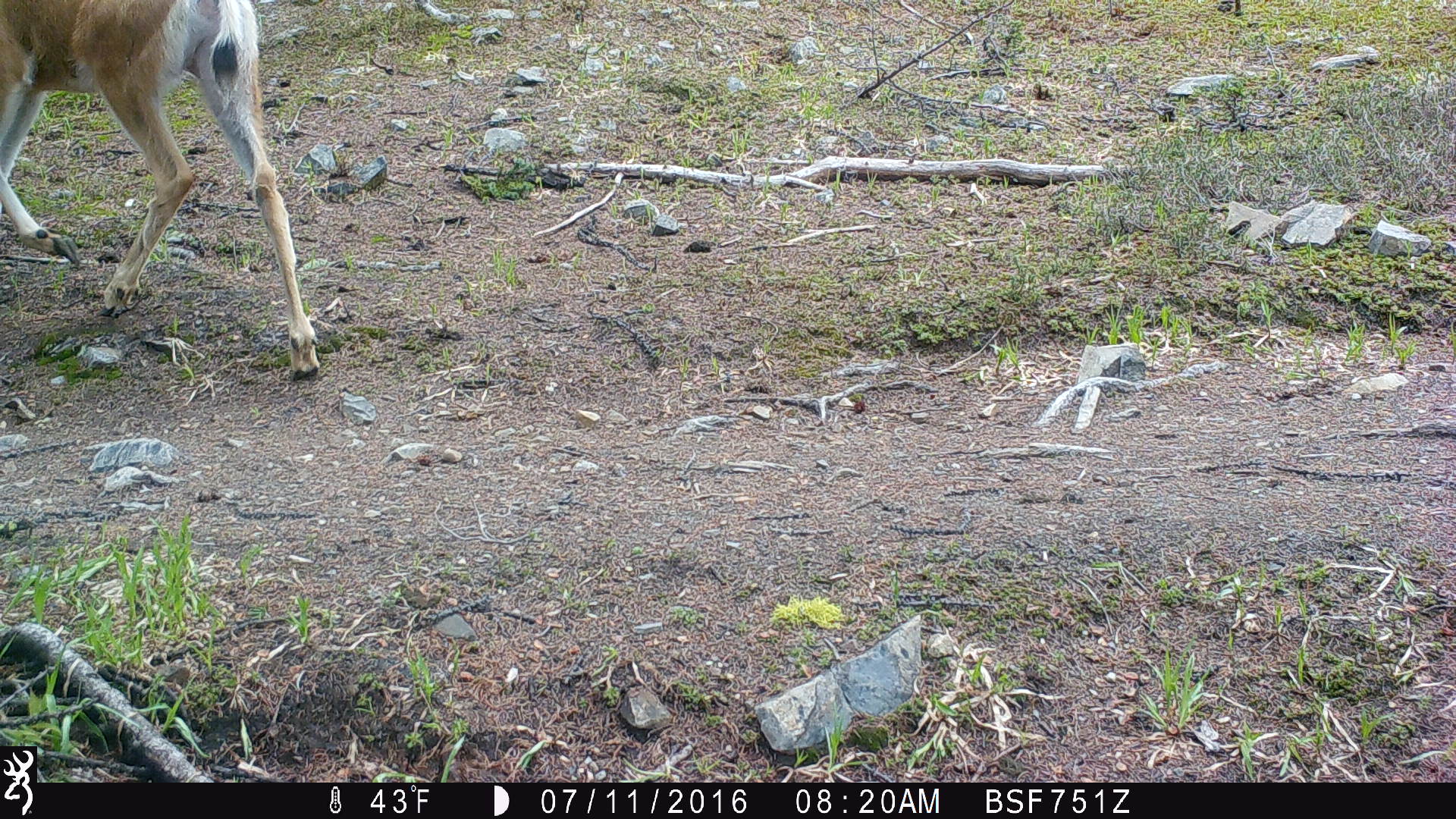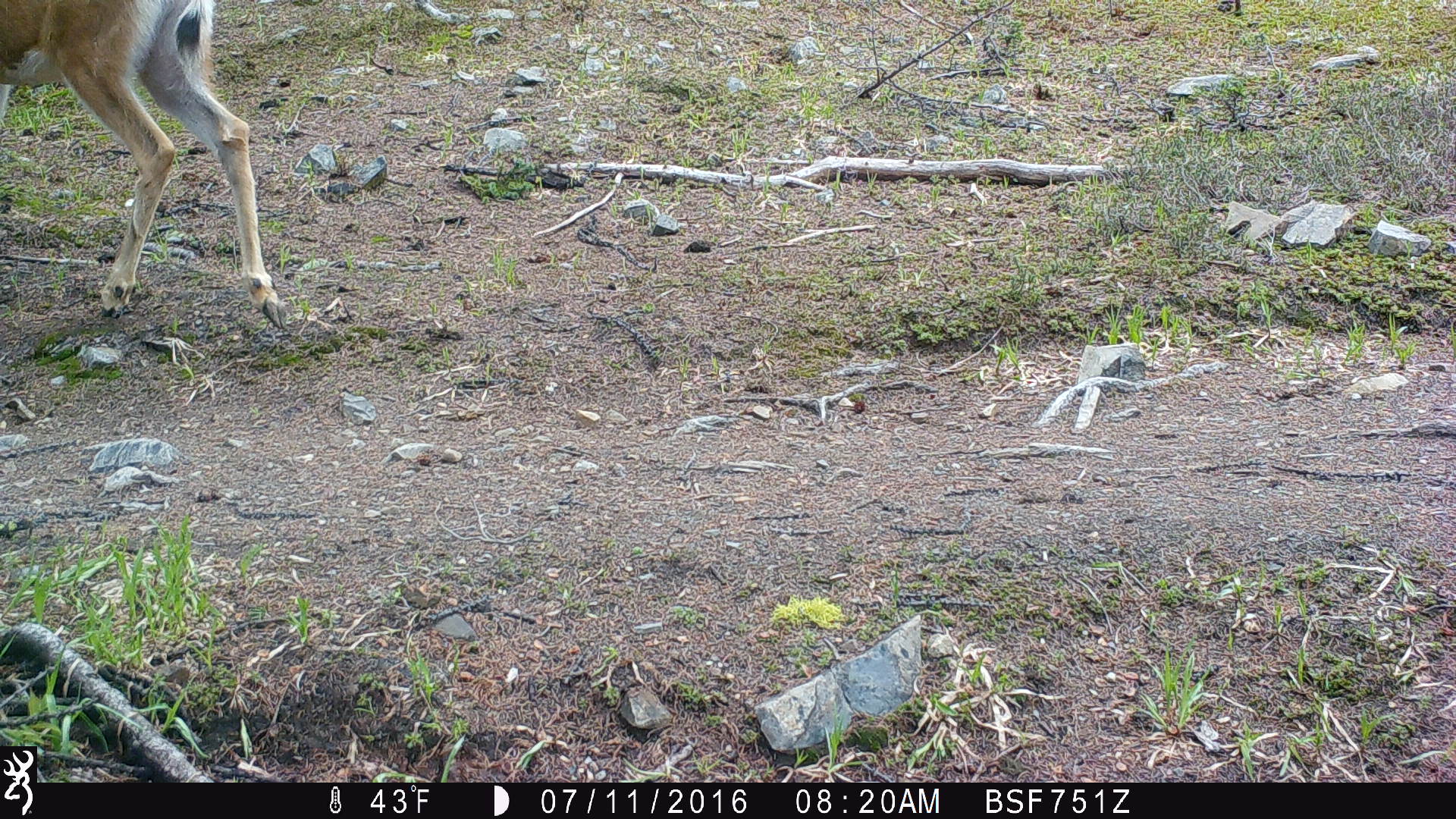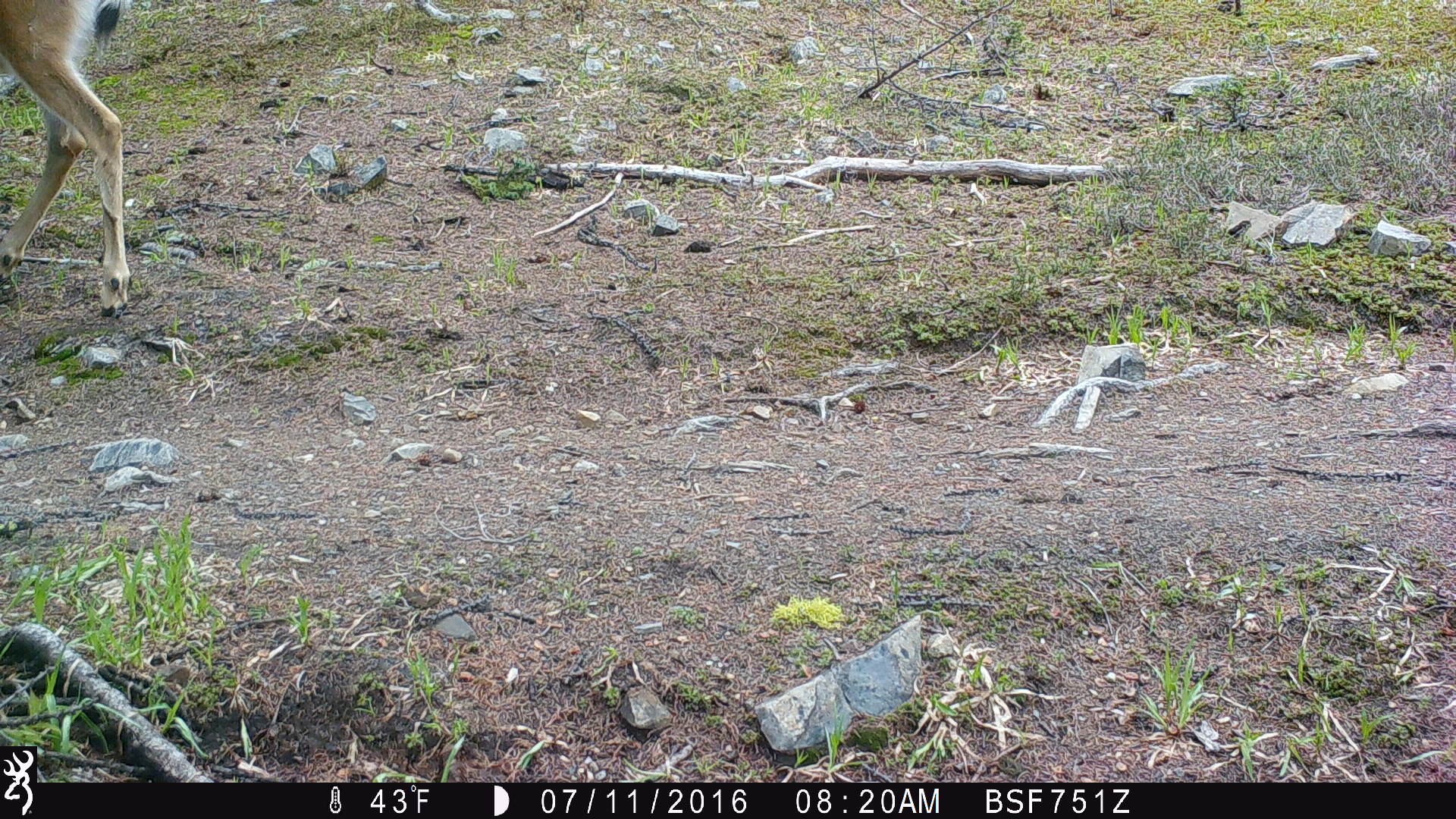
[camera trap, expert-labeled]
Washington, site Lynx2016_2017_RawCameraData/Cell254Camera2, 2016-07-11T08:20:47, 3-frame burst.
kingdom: Animalia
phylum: Chordata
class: Mammalia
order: Artiodactyla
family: Cervidae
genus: Odocoileus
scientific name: Odocoileus hemionus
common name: mule deer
Odocoileus hemionus (mule deer). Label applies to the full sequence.